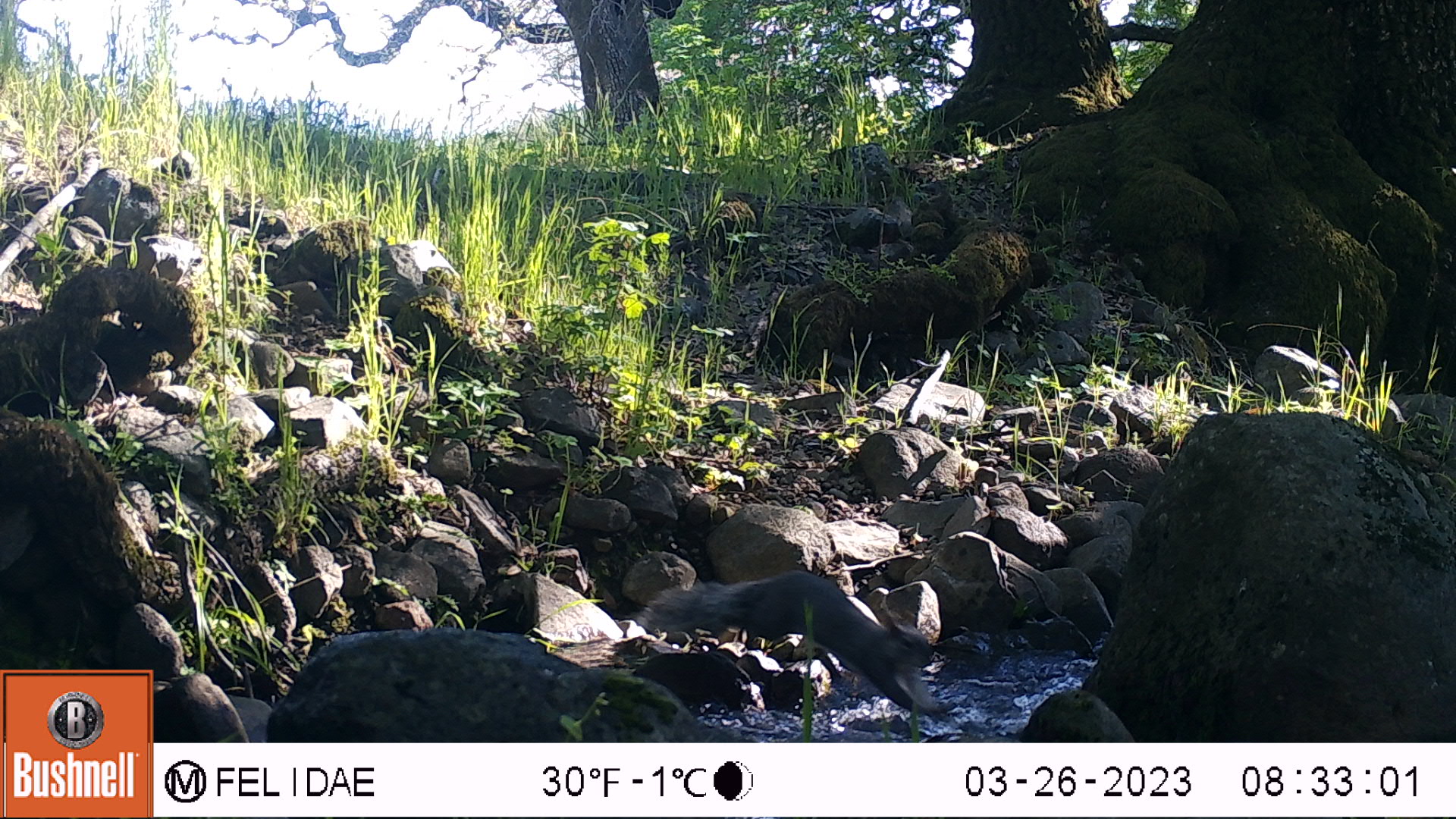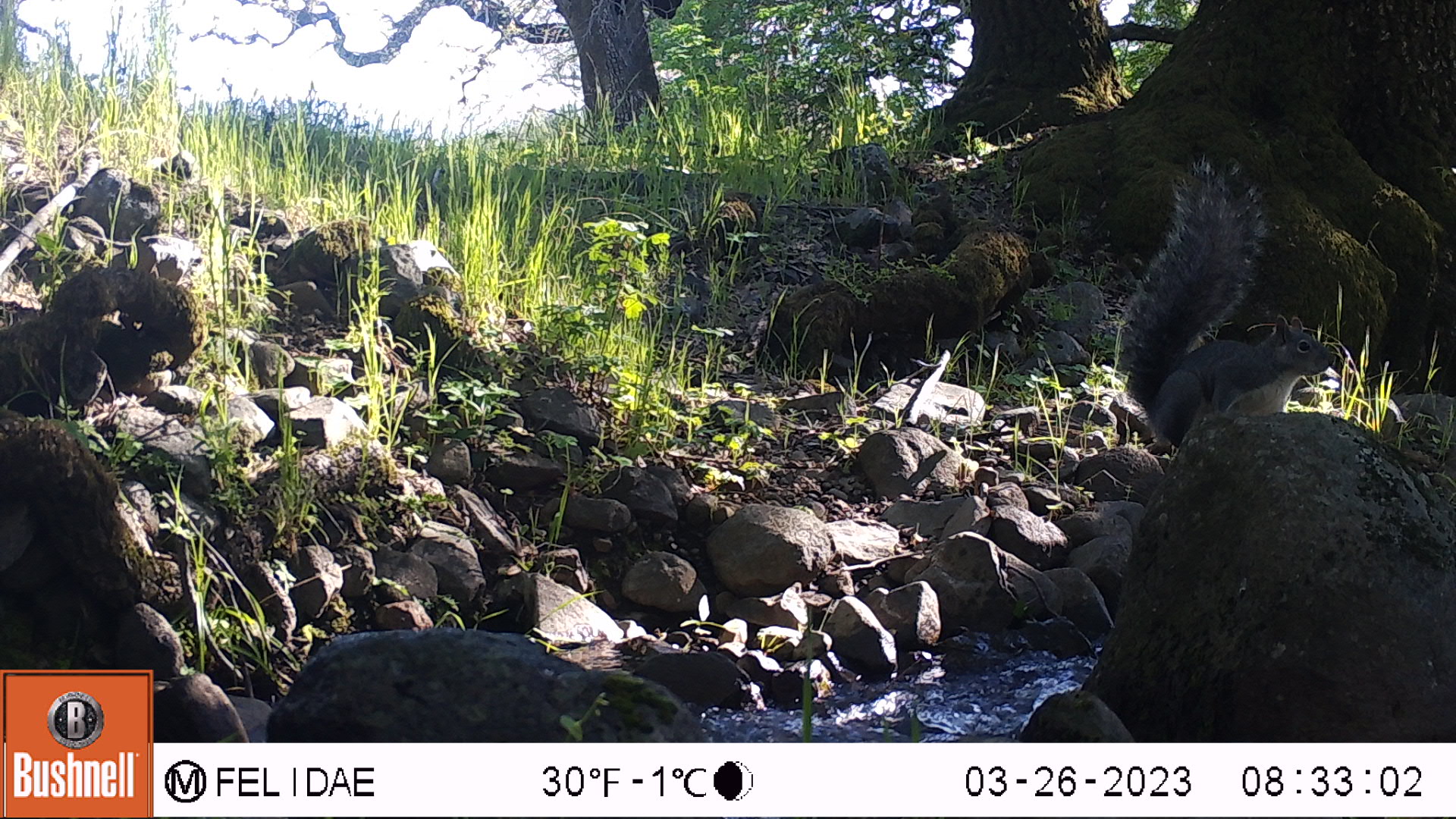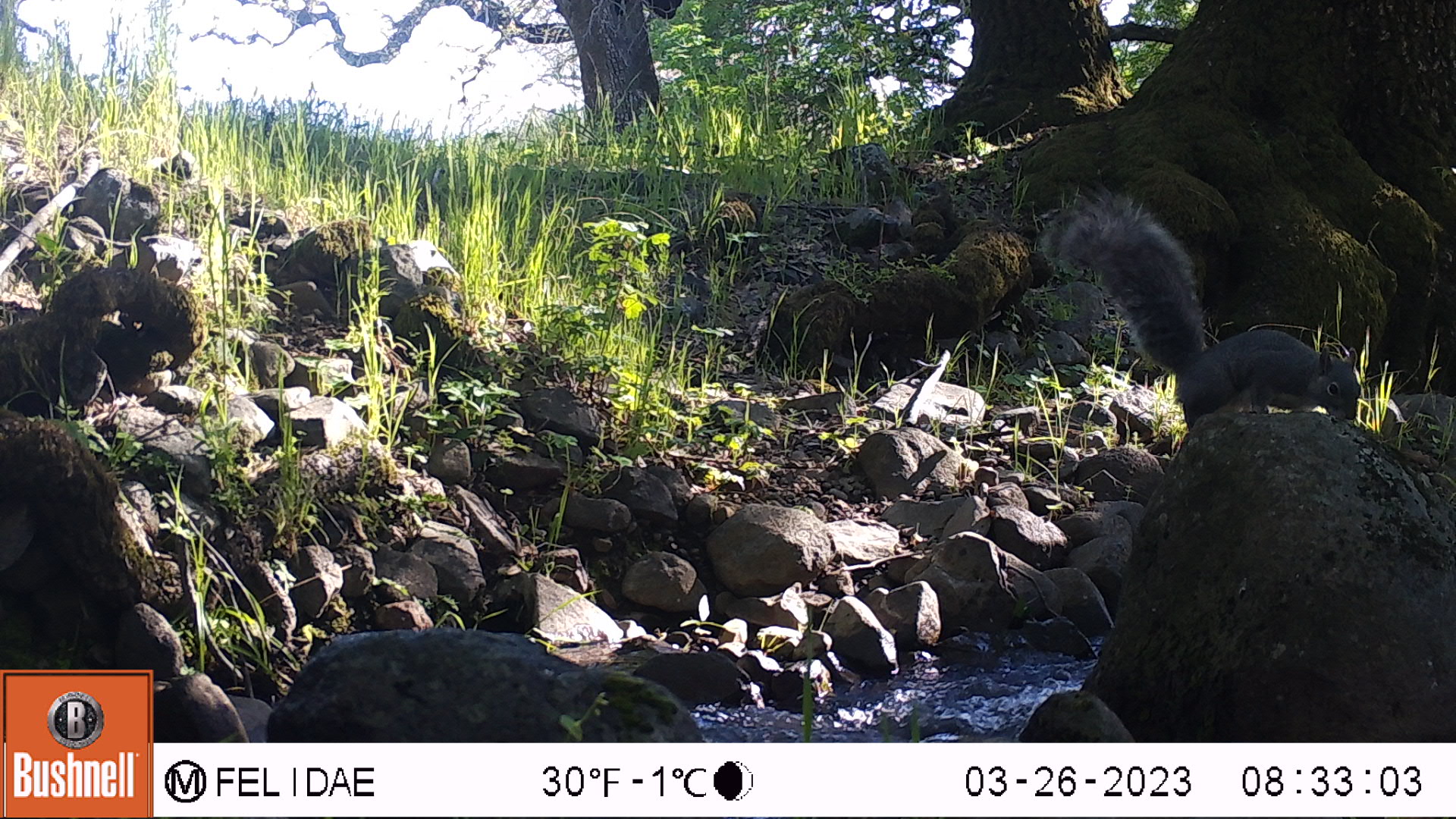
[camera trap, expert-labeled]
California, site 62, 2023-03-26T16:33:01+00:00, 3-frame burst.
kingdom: Animalia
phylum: Chordata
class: Mammalia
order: Rodentia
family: Sciuridae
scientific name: Sciuridae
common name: squirrel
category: unknown squirrel